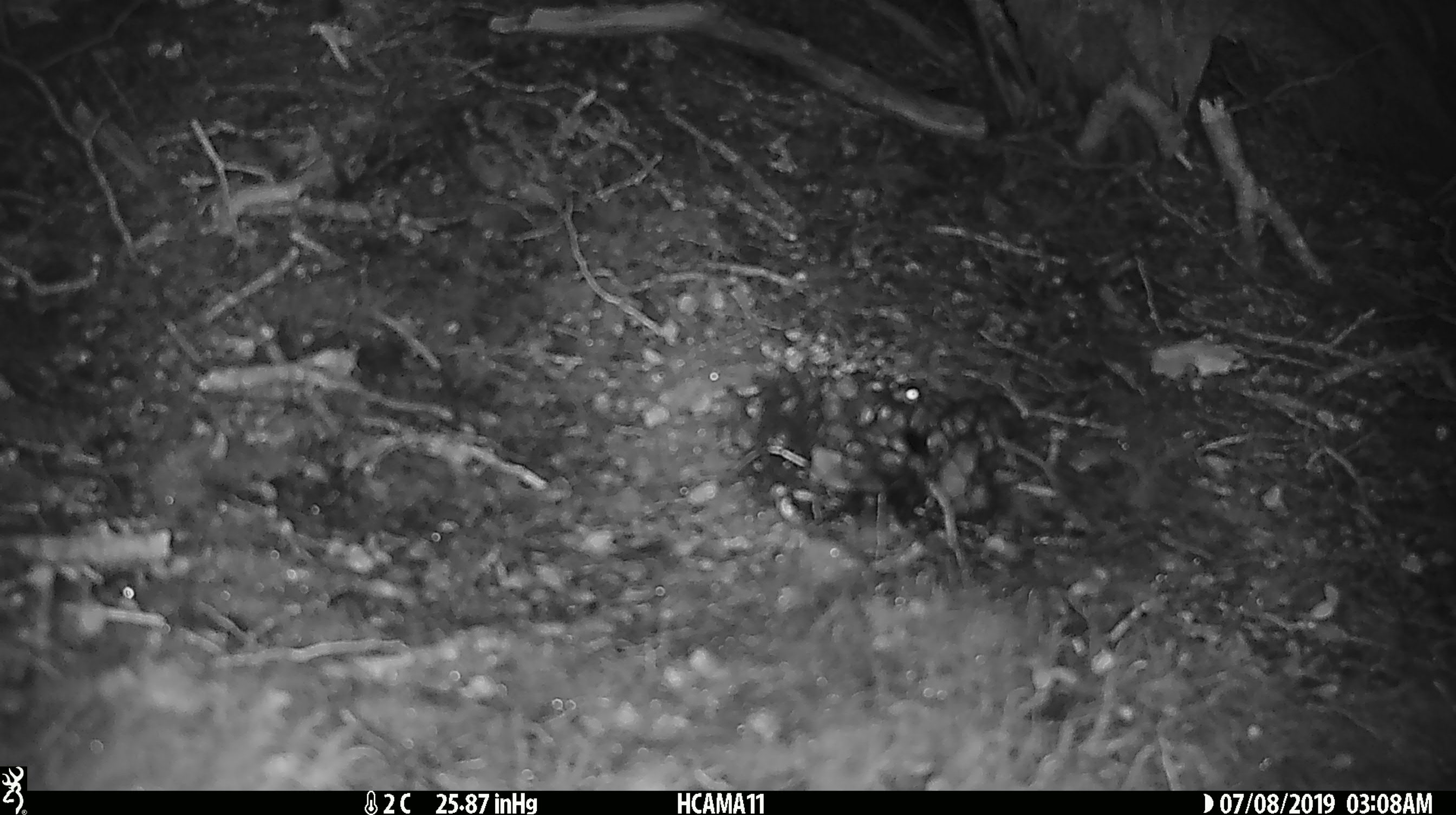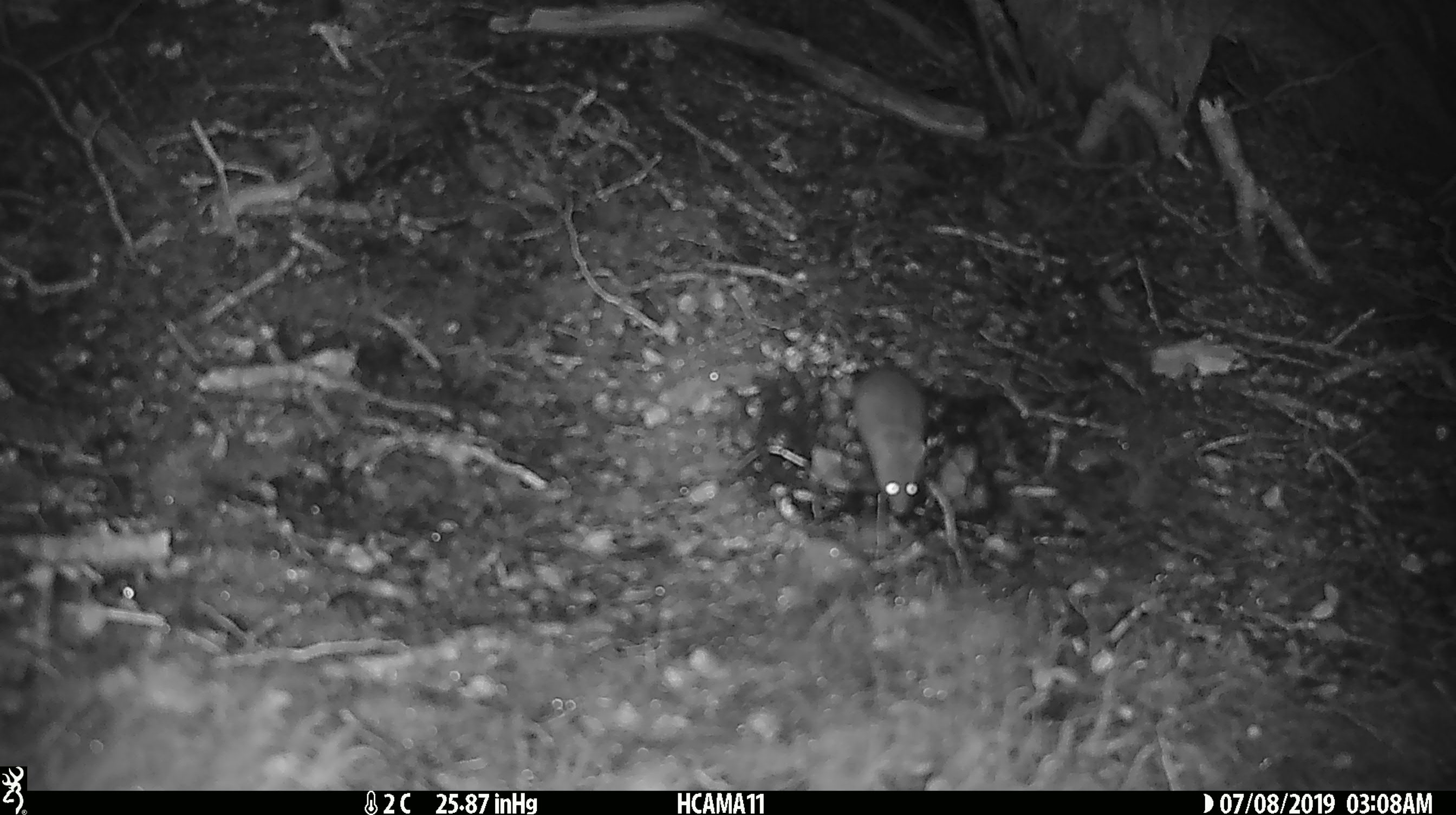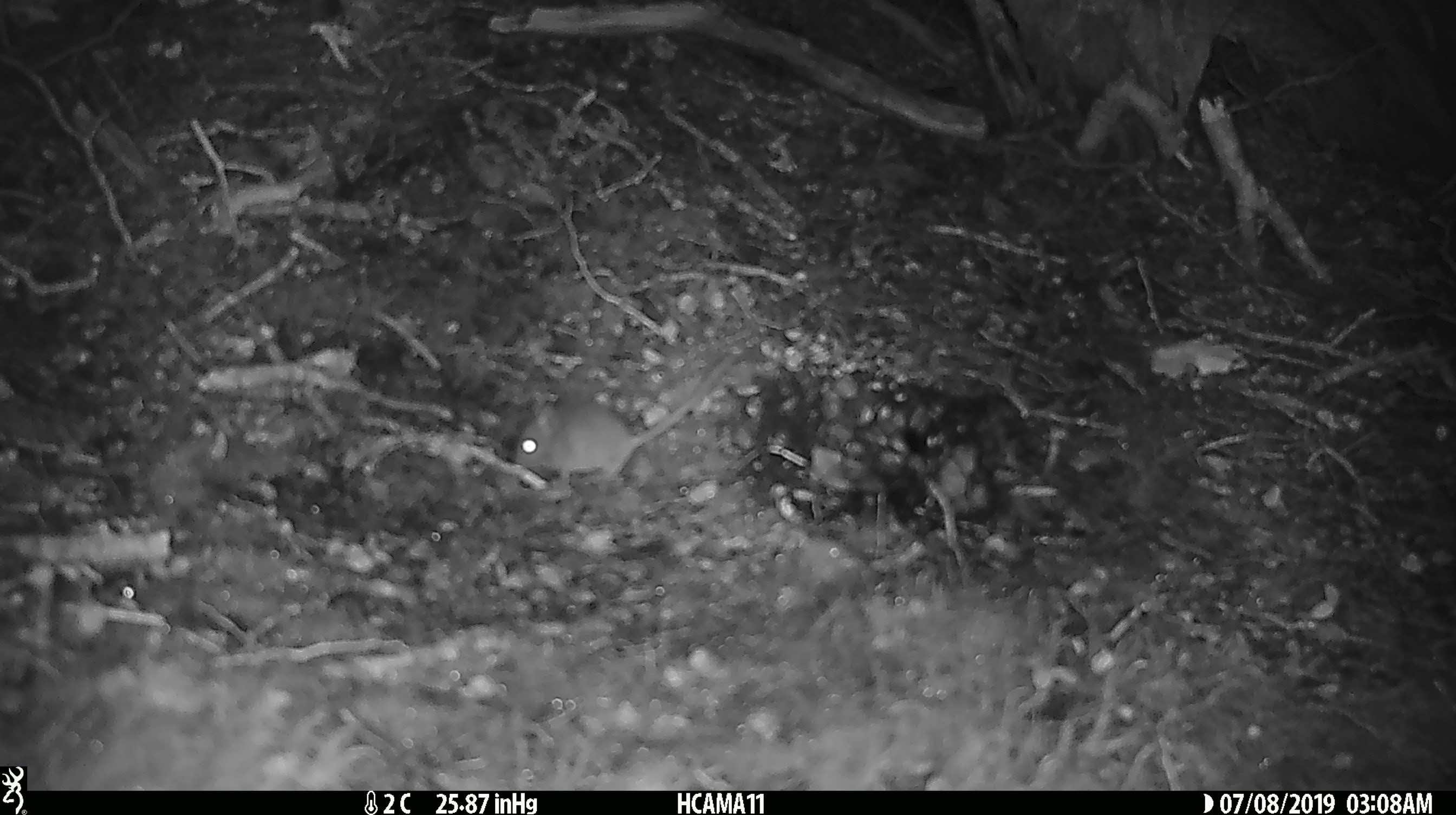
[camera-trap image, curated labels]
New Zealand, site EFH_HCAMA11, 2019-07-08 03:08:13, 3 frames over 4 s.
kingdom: Animalia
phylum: Chordata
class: Mammalia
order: Rodentia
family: Muridae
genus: Mus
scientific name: Mus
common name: mouse